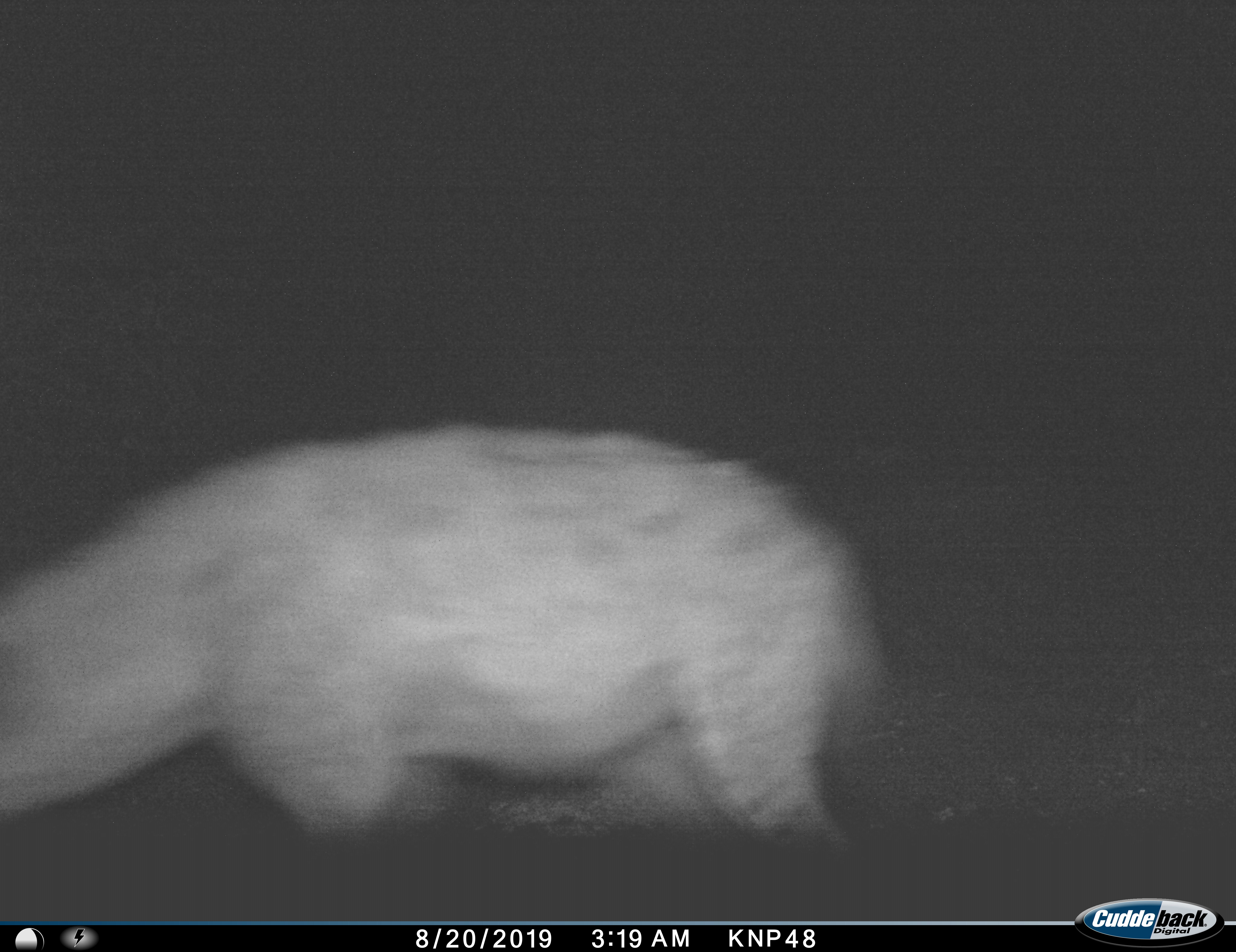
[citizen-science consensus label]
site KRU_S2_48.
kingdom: Animalia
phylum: Chordata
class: Mammalia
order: Carnivora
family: Hyaenidae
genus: Crocuta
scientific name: Crocuta crocuta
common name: spotted hyena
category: hyenaspotted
Hyenaspotted (spotted hyena) (Crocuta crocuta), count 1. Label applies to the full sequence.